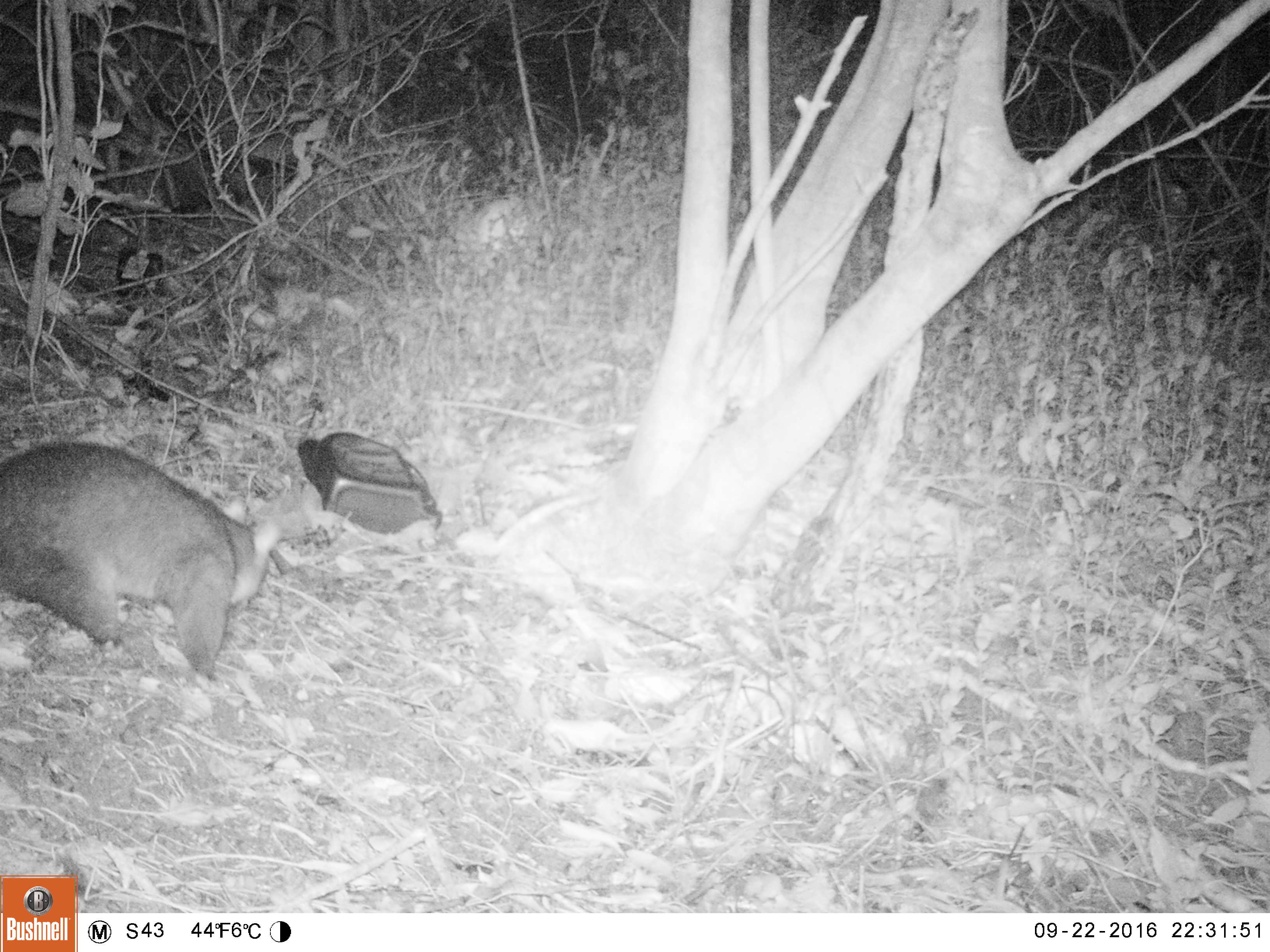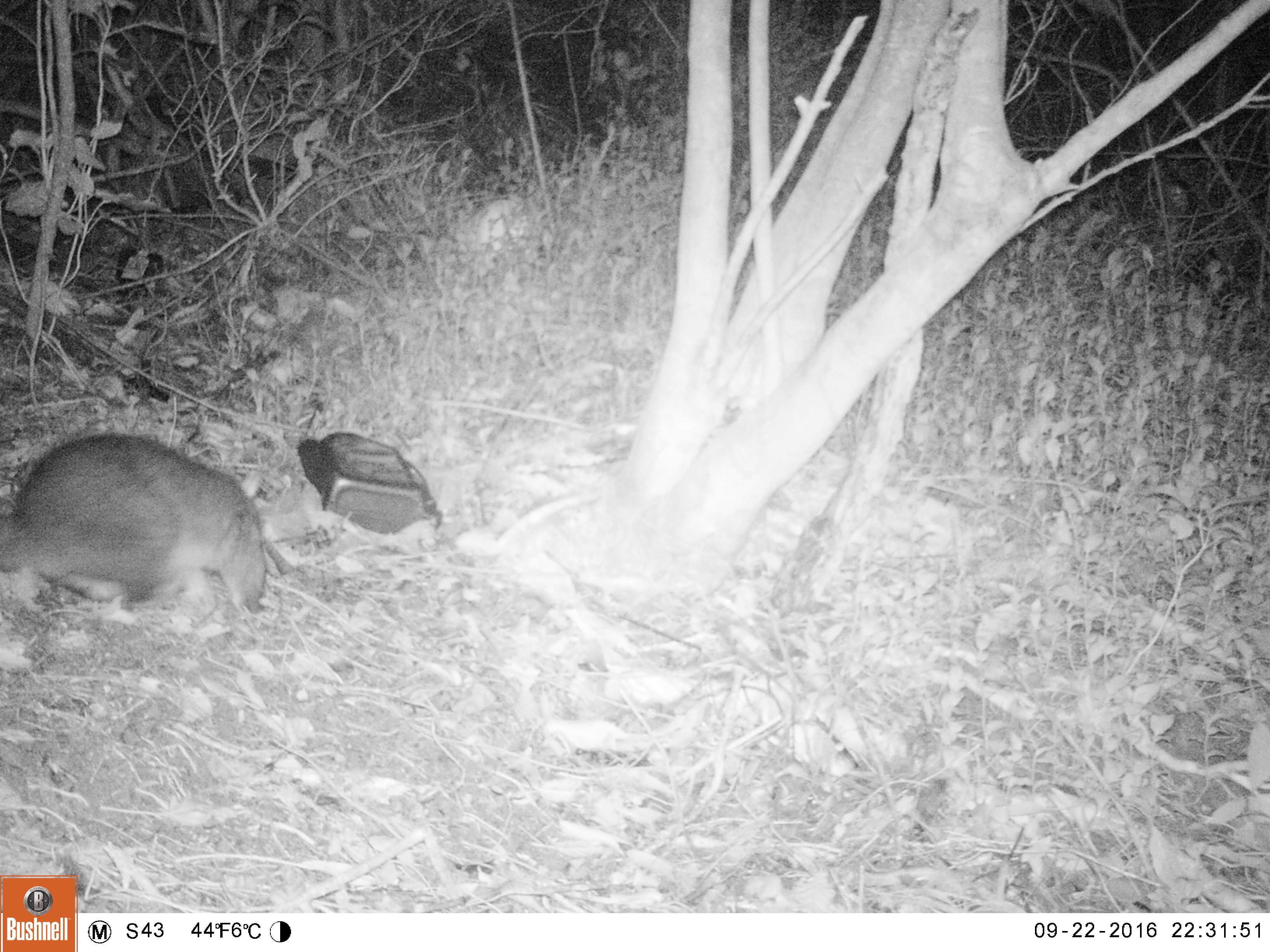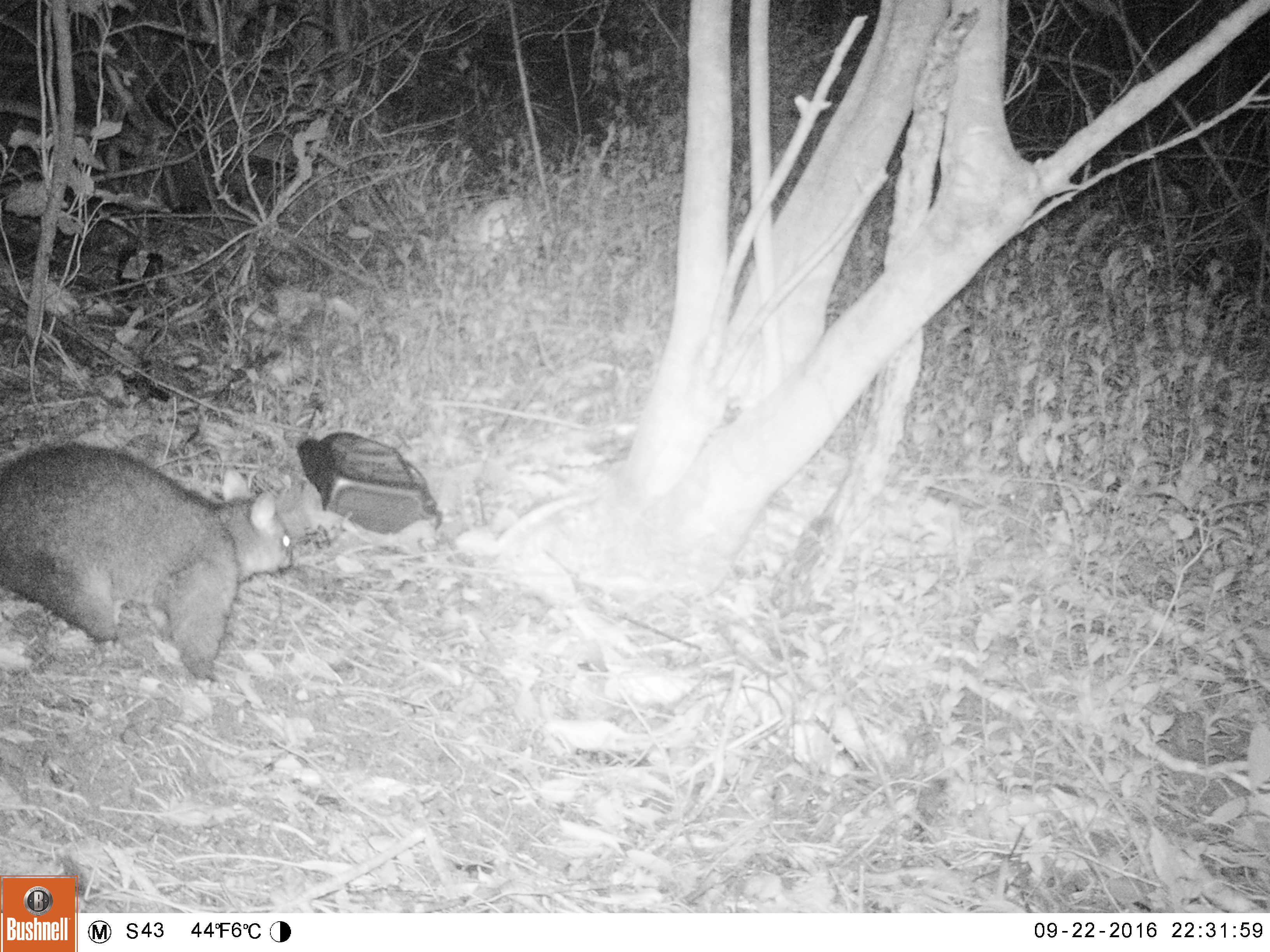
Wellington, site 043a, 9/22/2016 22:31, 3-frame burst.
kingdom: Animalia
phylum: Chordata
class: Mammalia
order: Didelphimorphia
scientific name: Didelphimorphia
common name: possum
Possum (Didelphimorphia).